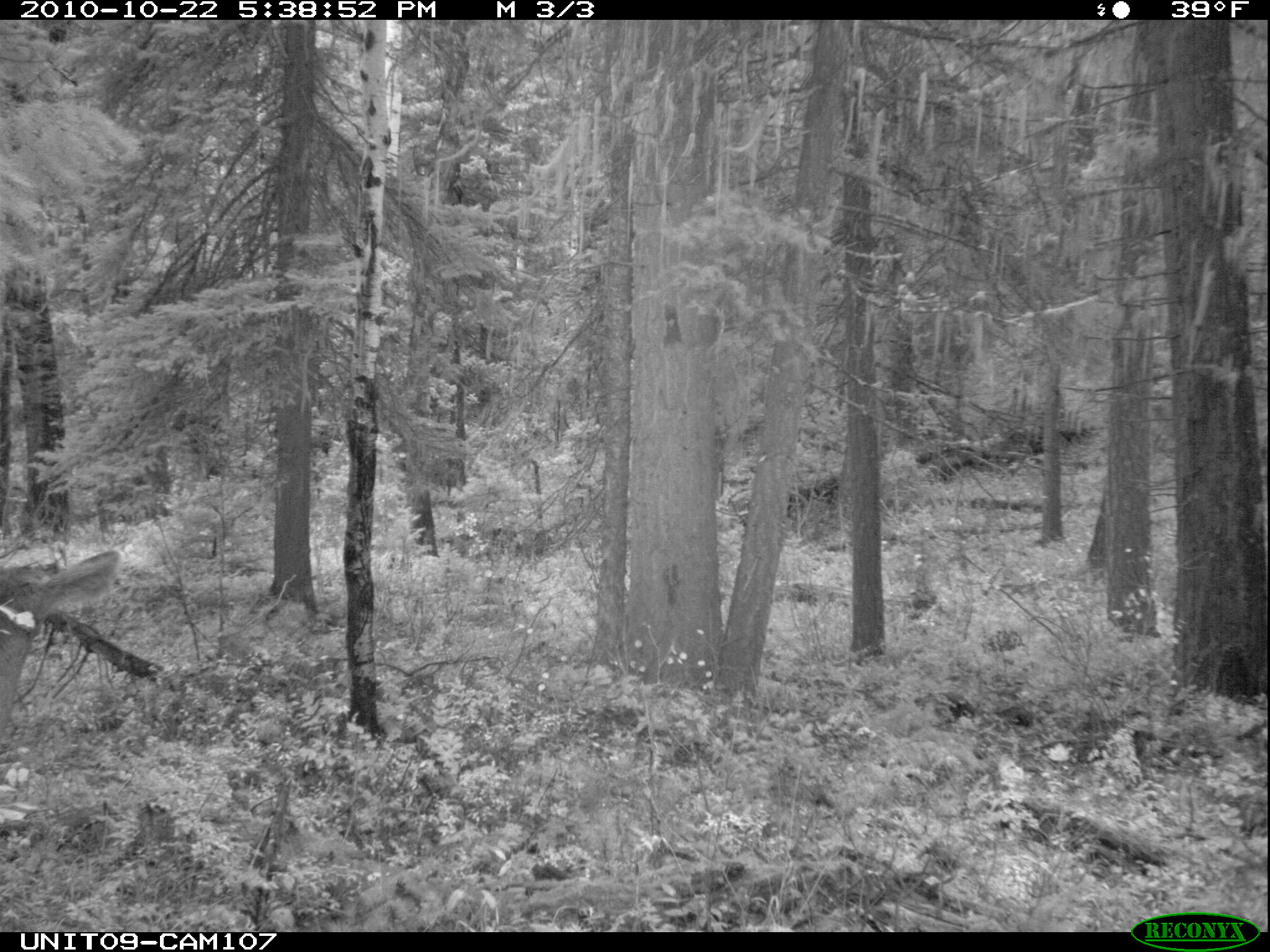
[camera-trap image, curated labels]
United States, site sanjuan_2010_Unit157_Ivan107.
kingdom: Animalia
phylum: Chordata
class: Mammalia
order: Artiodactyla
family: Cervidae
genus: Odocoileus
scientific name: Odocoileus hemionus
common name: mule deer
Odocoileus hemionus (mule deer).